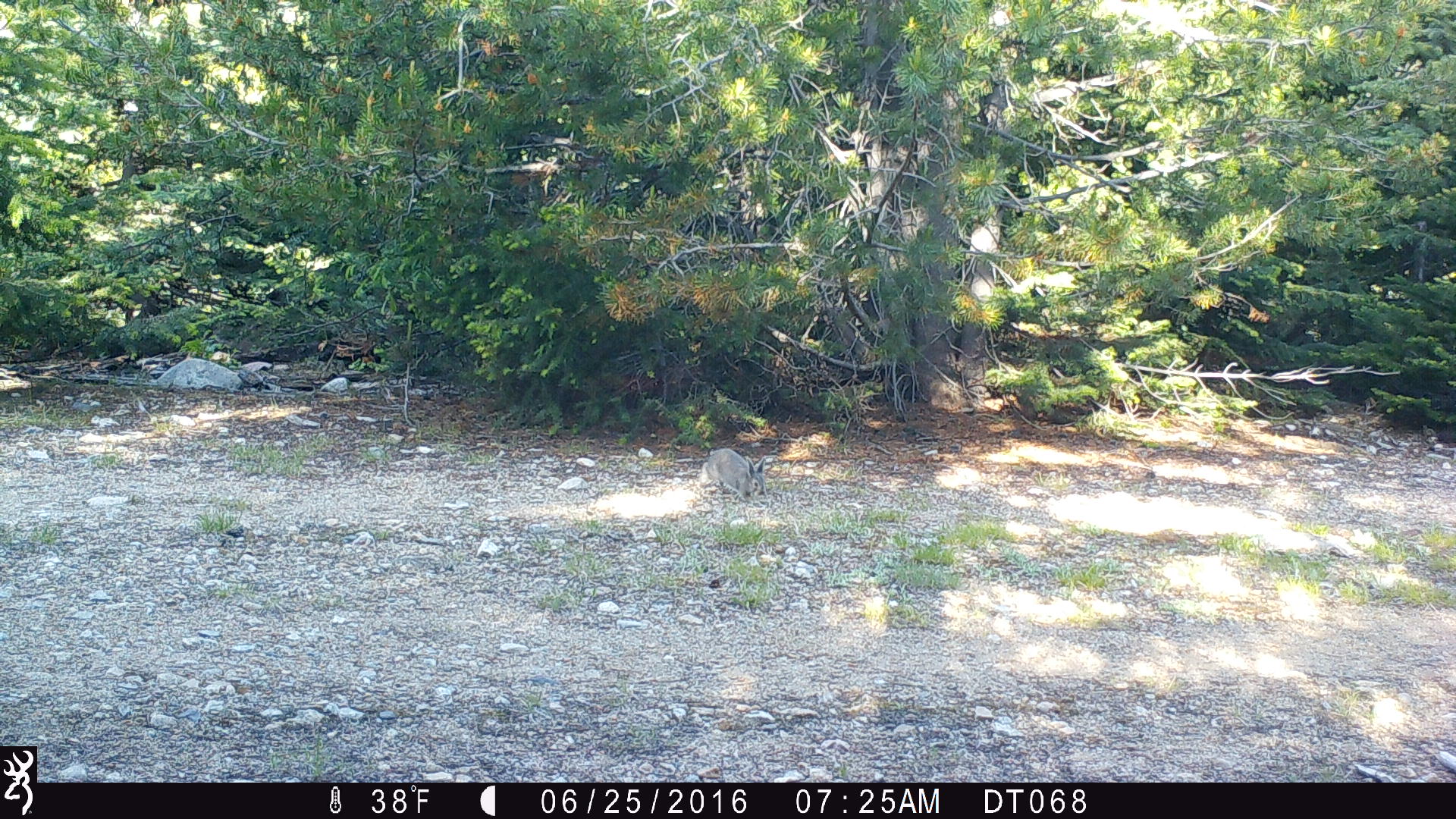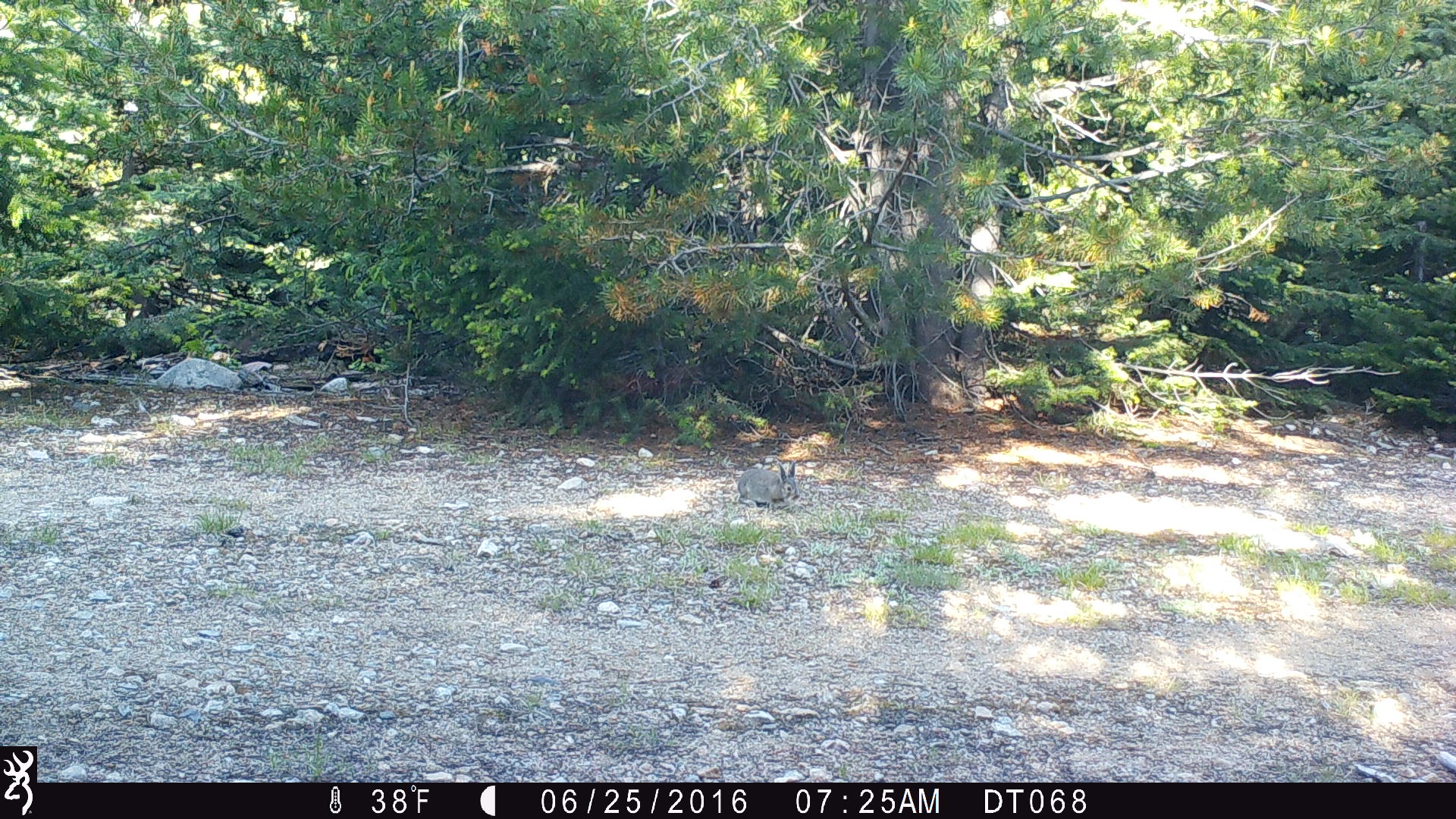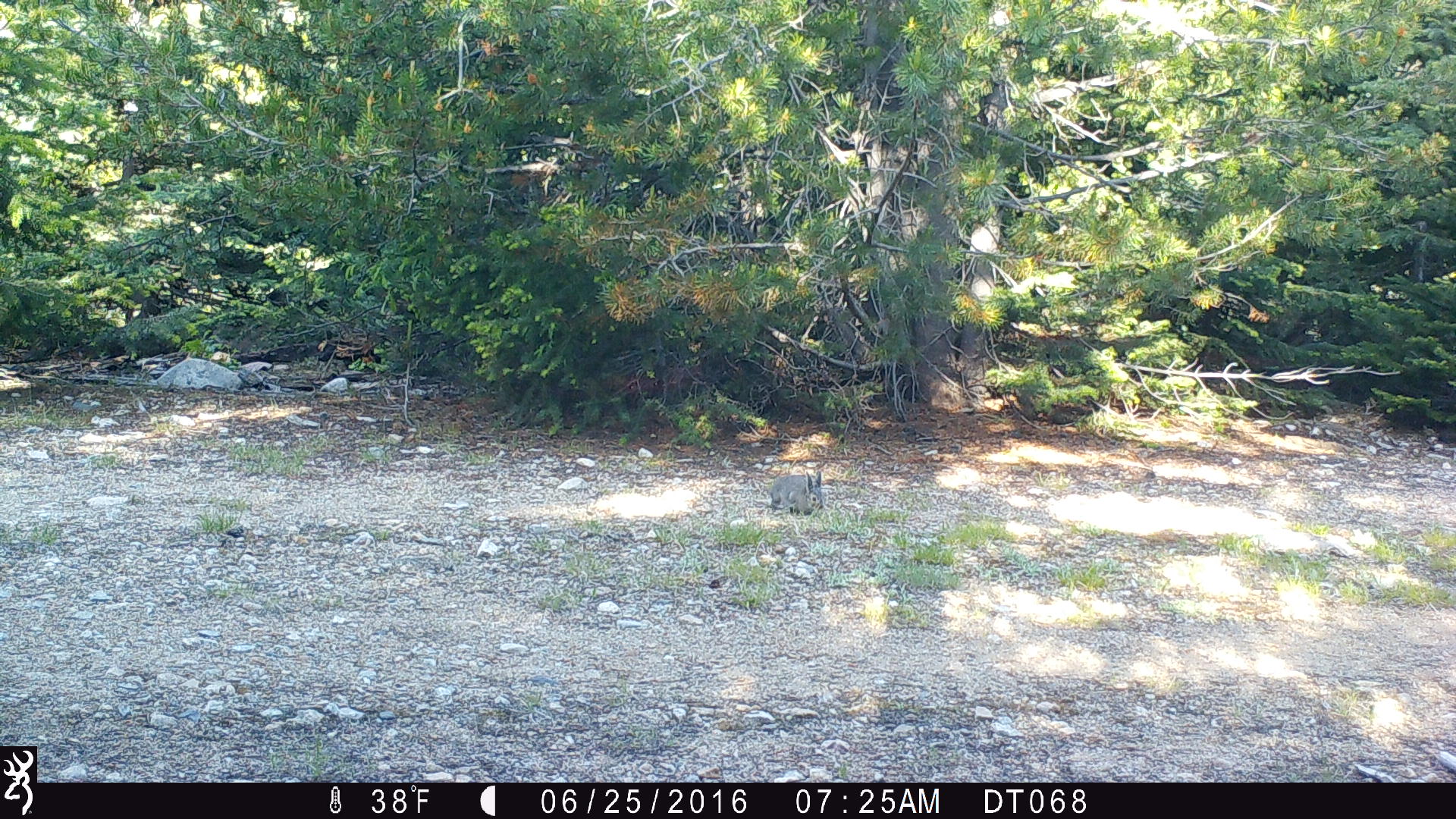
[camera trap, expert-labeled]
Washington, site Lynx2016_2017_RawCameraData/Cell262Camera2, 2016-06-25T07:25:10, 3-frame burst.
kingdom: Animalia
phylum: Chordata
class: Mammalia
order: Lagomorpha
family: Leporidae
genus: Lepus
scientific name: Lepus americanus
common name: snowshoe hare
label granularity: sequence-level